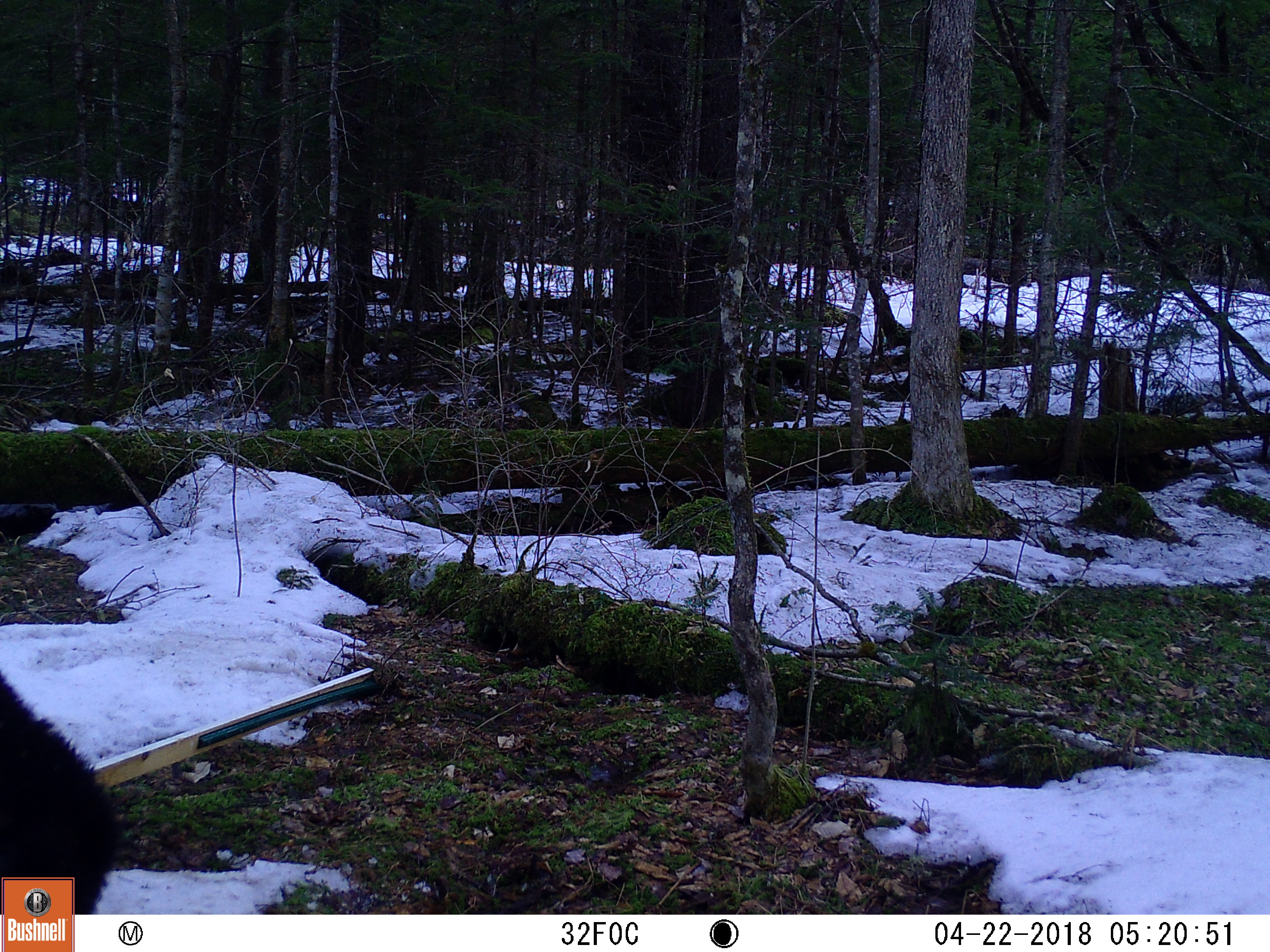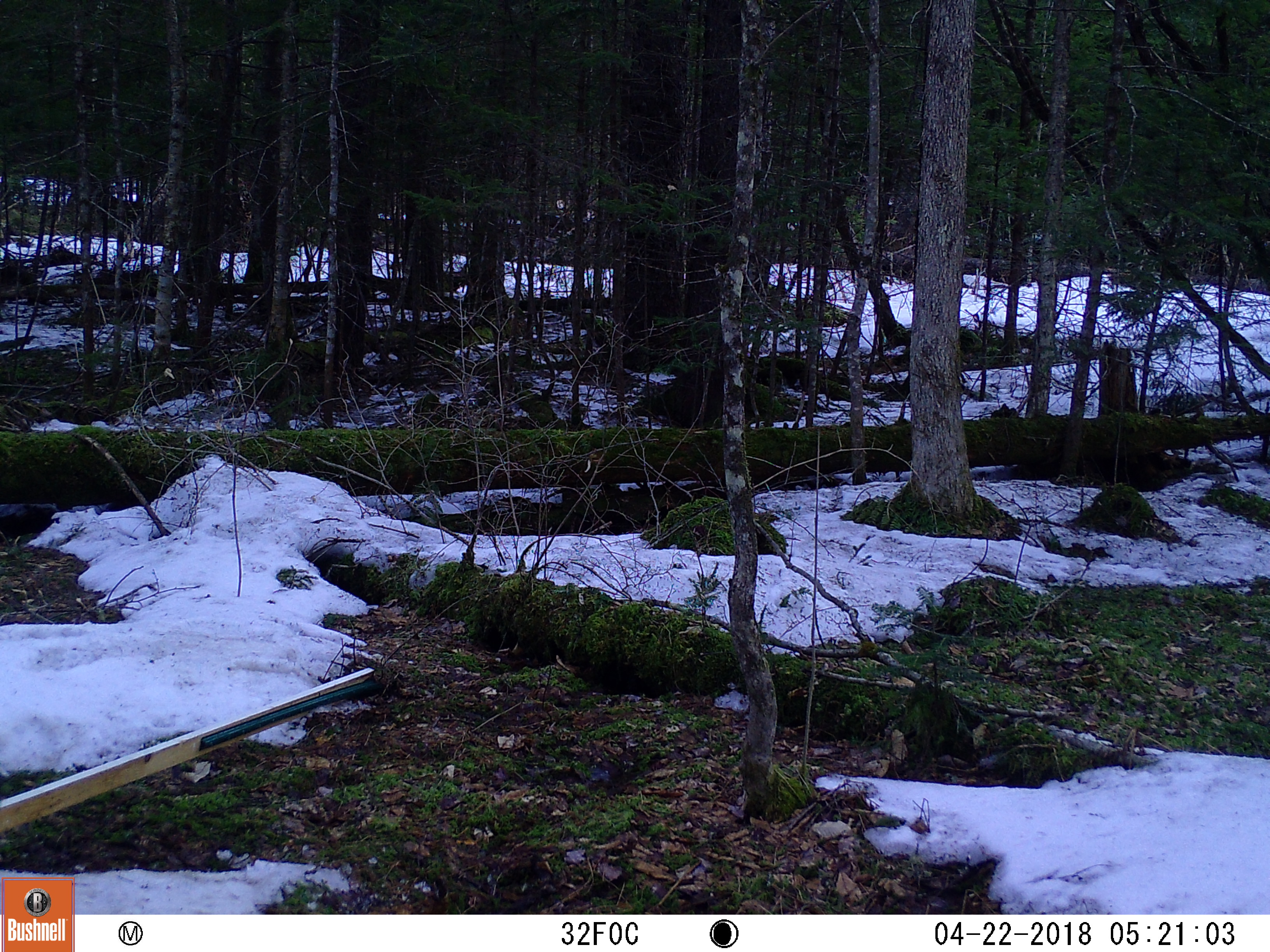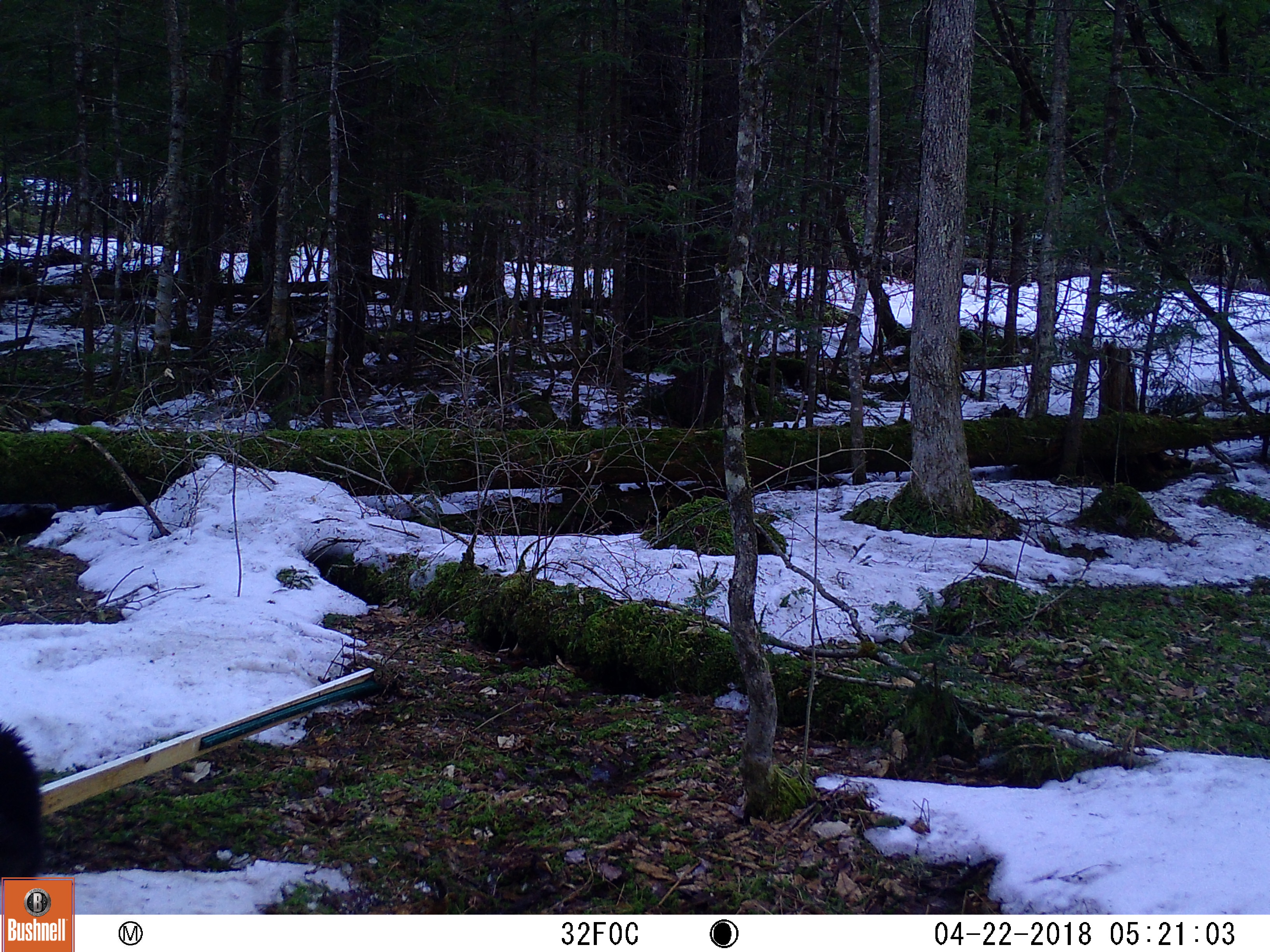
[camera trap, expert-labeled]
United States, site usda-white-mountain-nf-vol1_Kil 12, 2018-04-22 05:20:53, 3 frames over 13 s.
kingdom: Animalia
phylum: Chordata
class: Mammalia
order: Carnivora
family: Ursidae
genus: Ursus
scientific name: Ursus americanus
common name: black bear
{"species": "black bear (Ursus americanus)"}